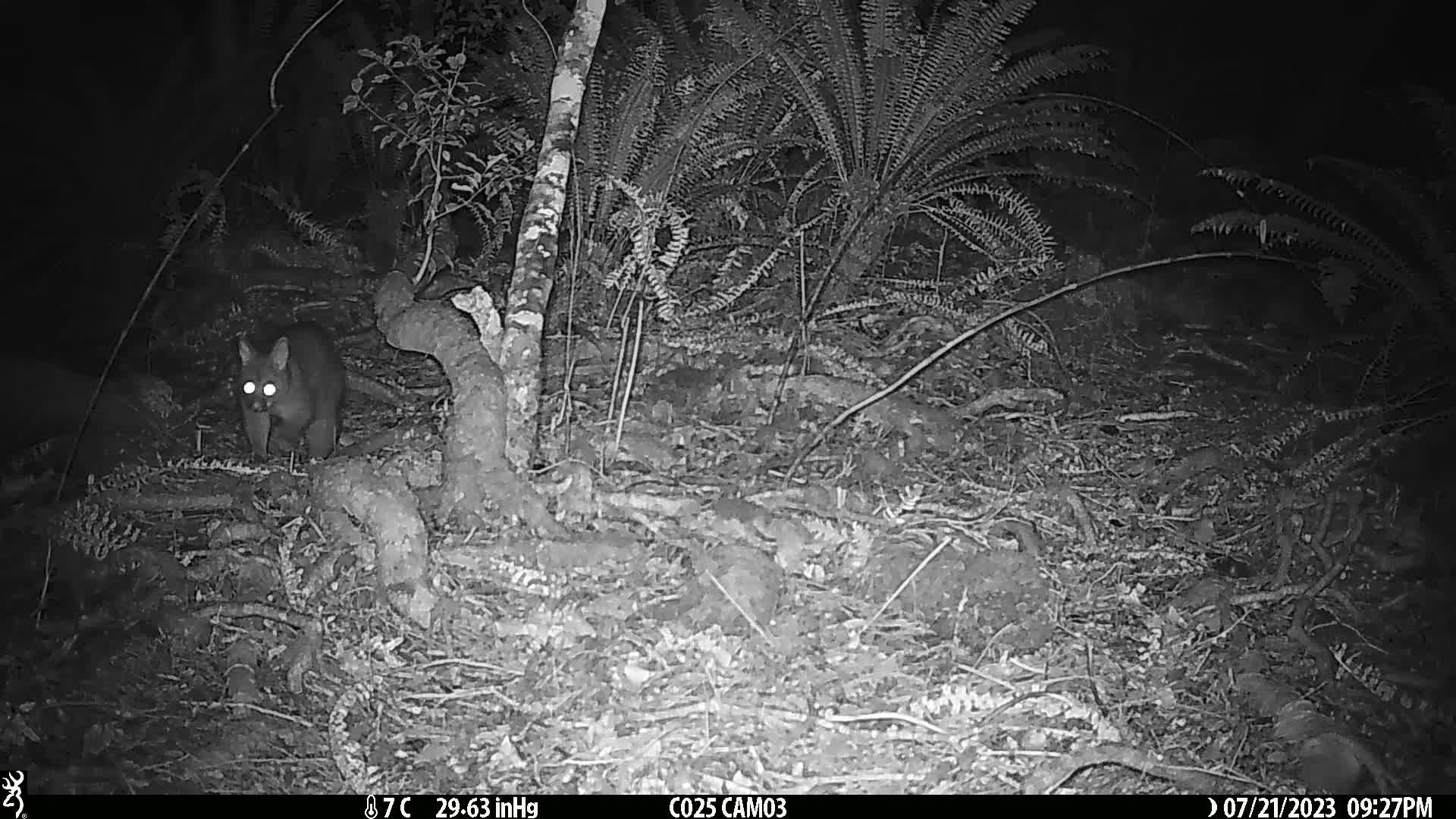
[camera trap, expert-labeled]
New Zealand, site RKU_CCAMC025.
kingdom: Animalia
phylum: Chordata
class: Mammalia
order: Diprotodontia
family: Phalangeridae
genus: Trichosurus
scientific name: Trichosurus vulpecula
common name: common brushtail possum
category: possum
Possum (common brushtail possum) (Trichosurus vulpecula).